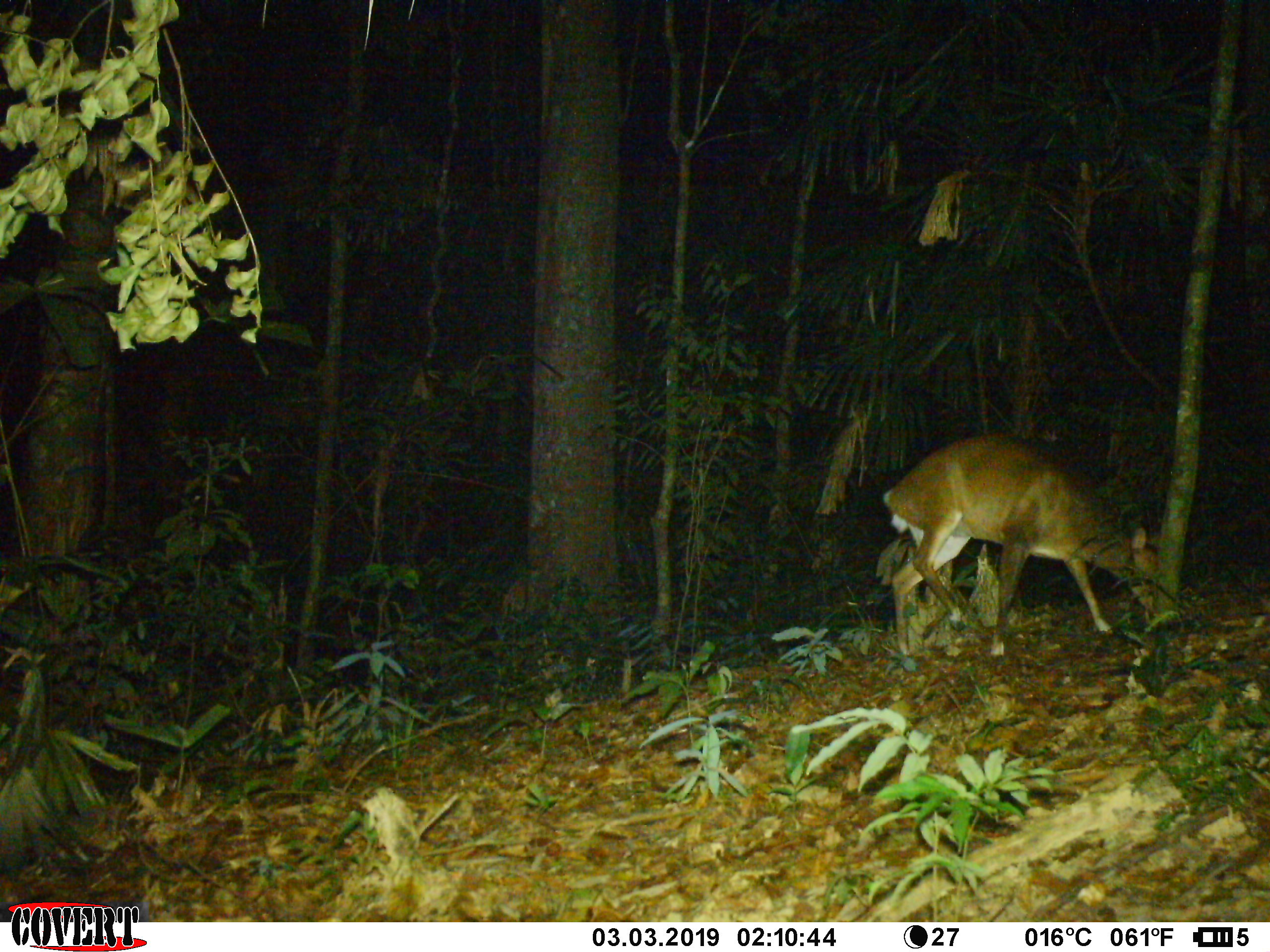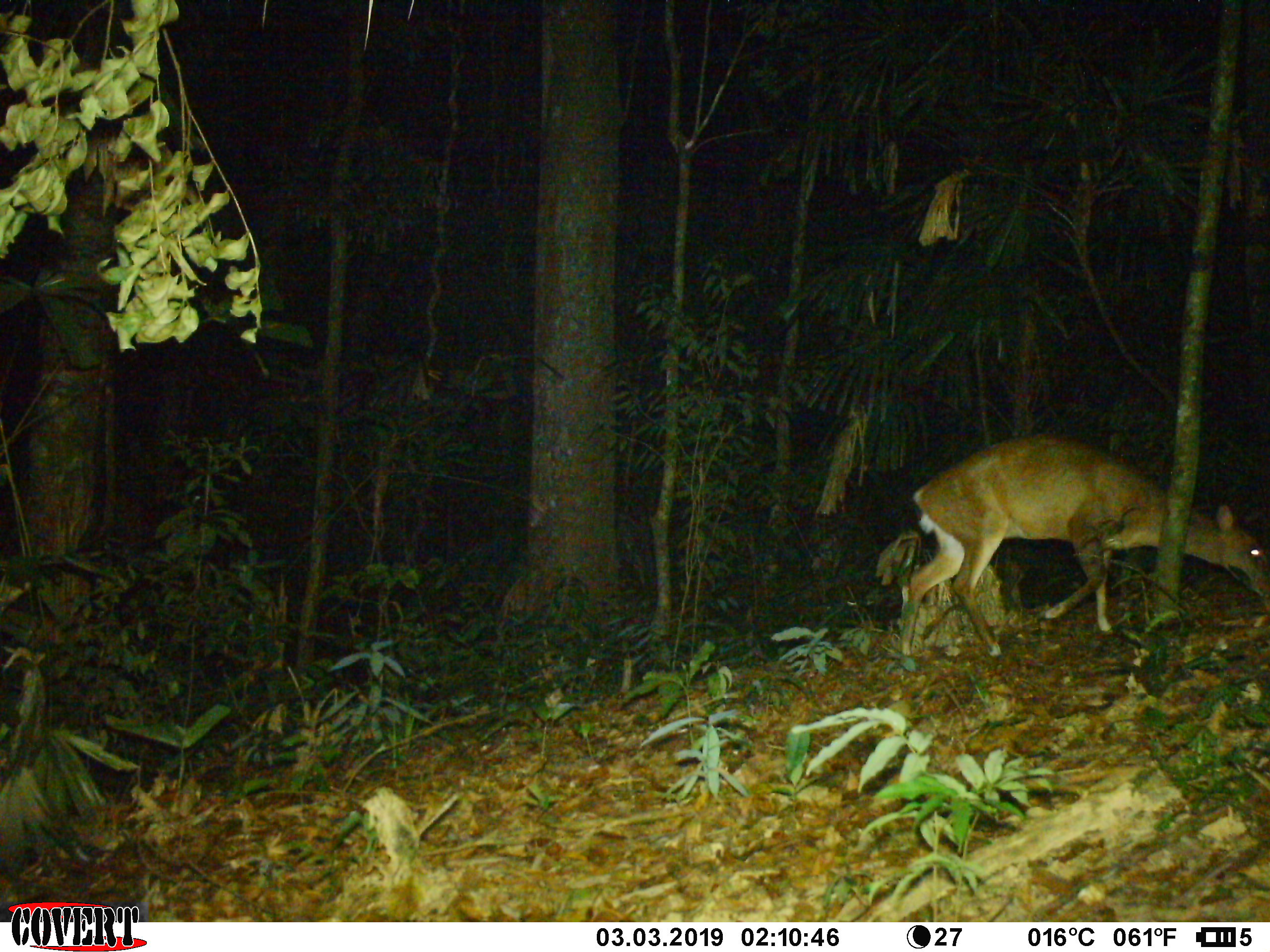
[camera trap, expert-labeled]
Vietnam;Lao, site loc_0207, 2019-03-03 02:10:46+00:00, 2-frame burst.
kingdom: Animalia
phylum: Chordata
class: Mammalia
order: Artiodactyla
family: Cervidae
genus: Muntiacus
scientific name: Muntiacus vuquangensis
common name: large-antlered muntjac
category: large antlered muntjac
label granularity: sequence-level